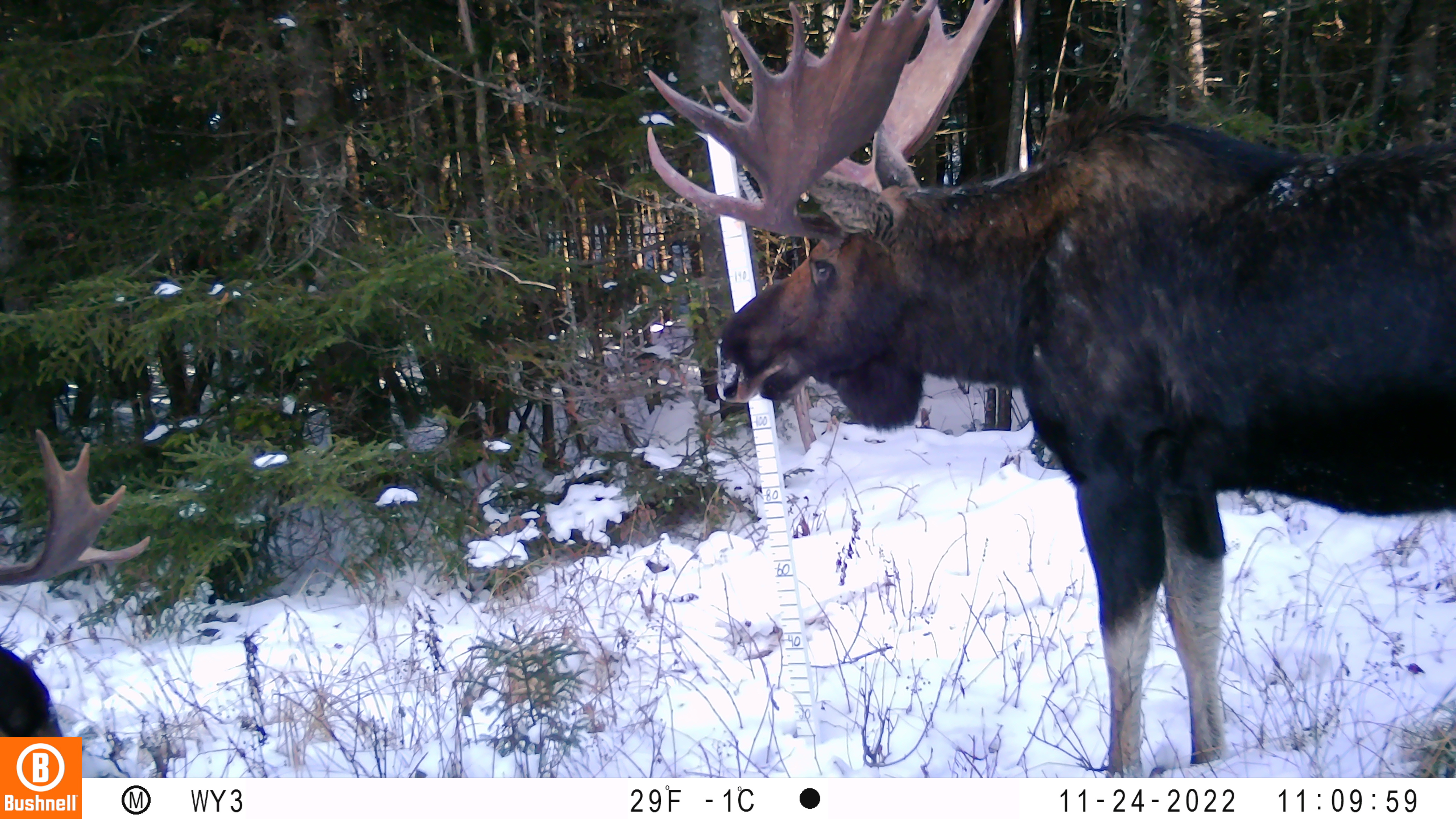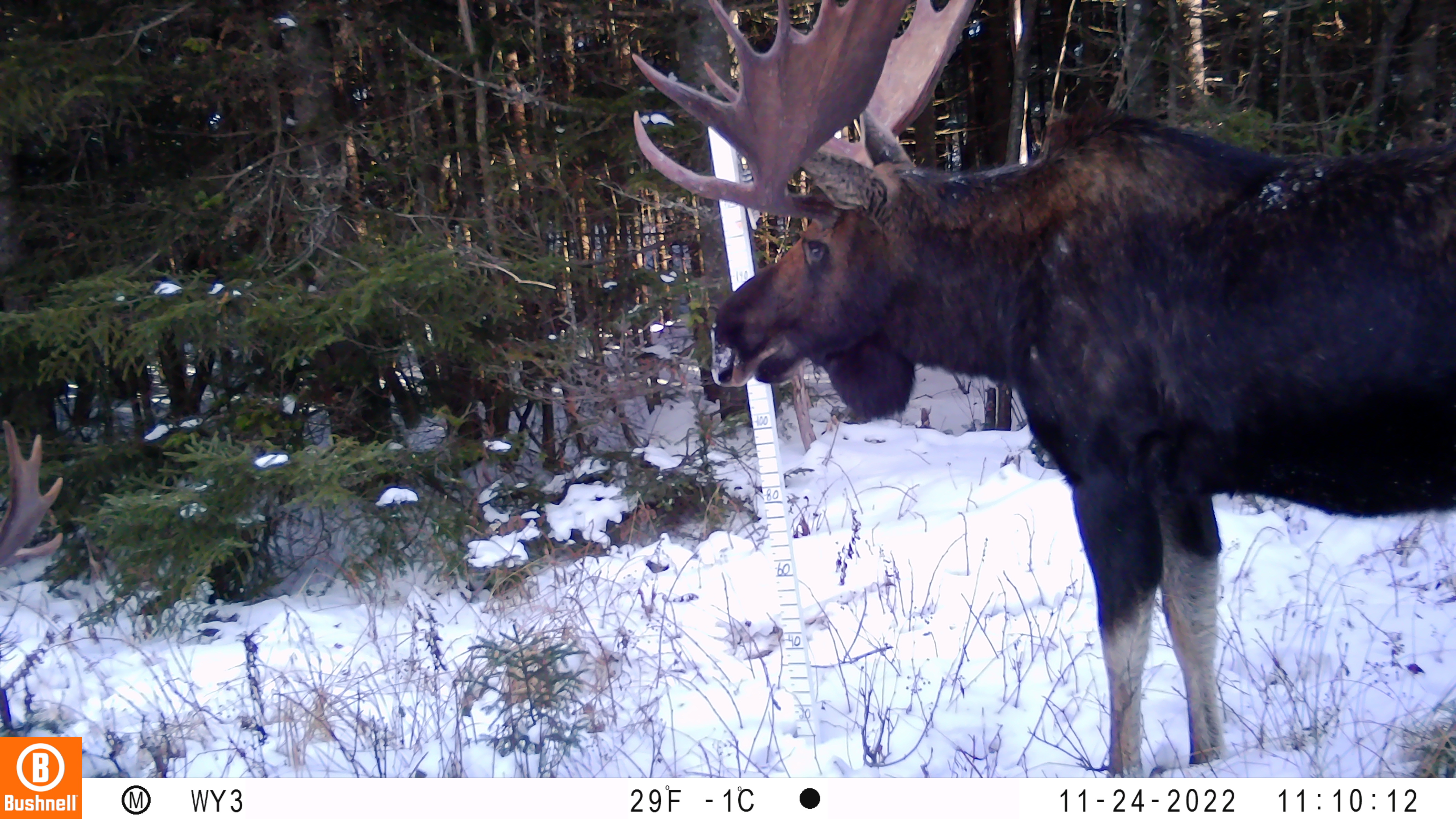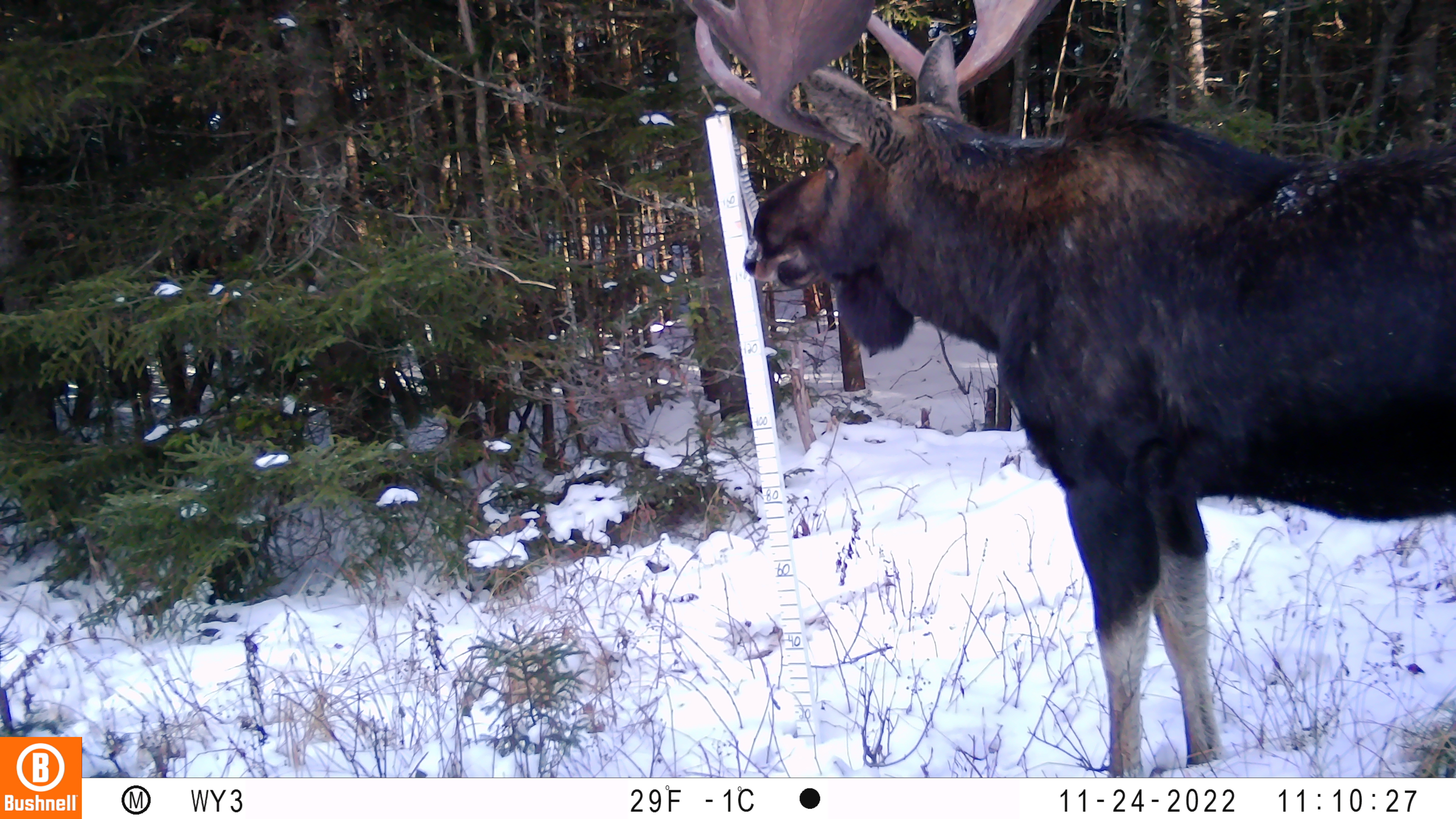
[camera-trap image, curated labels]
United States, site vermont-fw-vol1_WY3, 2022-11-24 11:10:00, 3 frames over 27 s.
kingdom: Animalia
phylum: Chordata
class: Mammalia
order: Artiodactyla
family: Cervidae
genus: Alces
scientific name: Alces alces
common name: moose